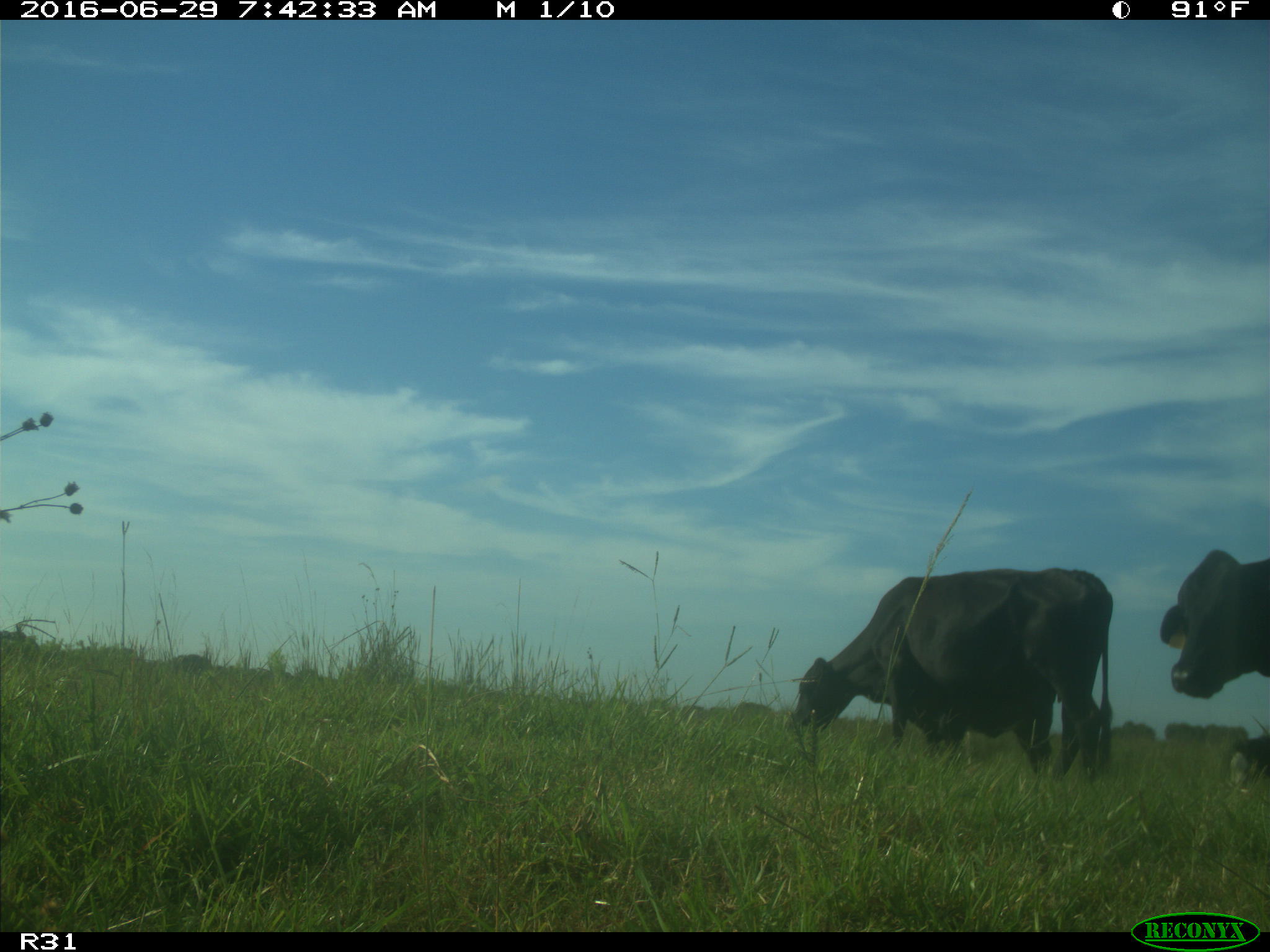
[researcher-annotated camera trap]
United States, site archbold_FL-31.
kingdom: Animalia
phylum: Chordata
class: Mammalia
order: Artiodactyla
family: Bovidae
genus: Bos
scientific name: Bos taurus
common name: domestic cow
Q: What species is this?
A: Bos taurus (domestic cow).